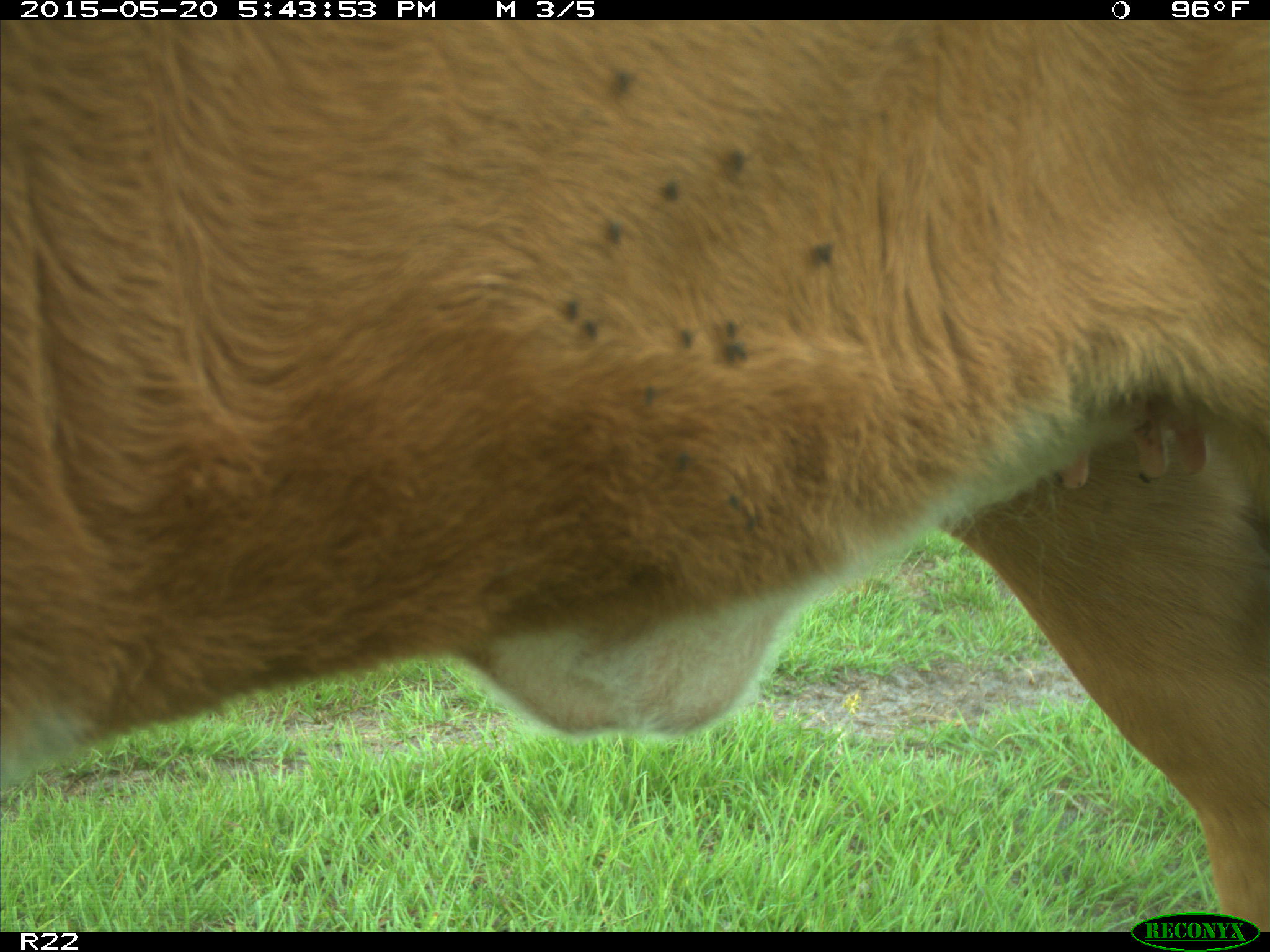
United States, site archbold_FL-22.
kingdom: Animalia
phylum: Chordata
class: Mammalia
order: Artiodactyla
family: Bovidae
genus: Bos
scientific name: Bos taurus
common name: domestic cow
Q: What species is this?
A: Bos taurus (domestic cow).